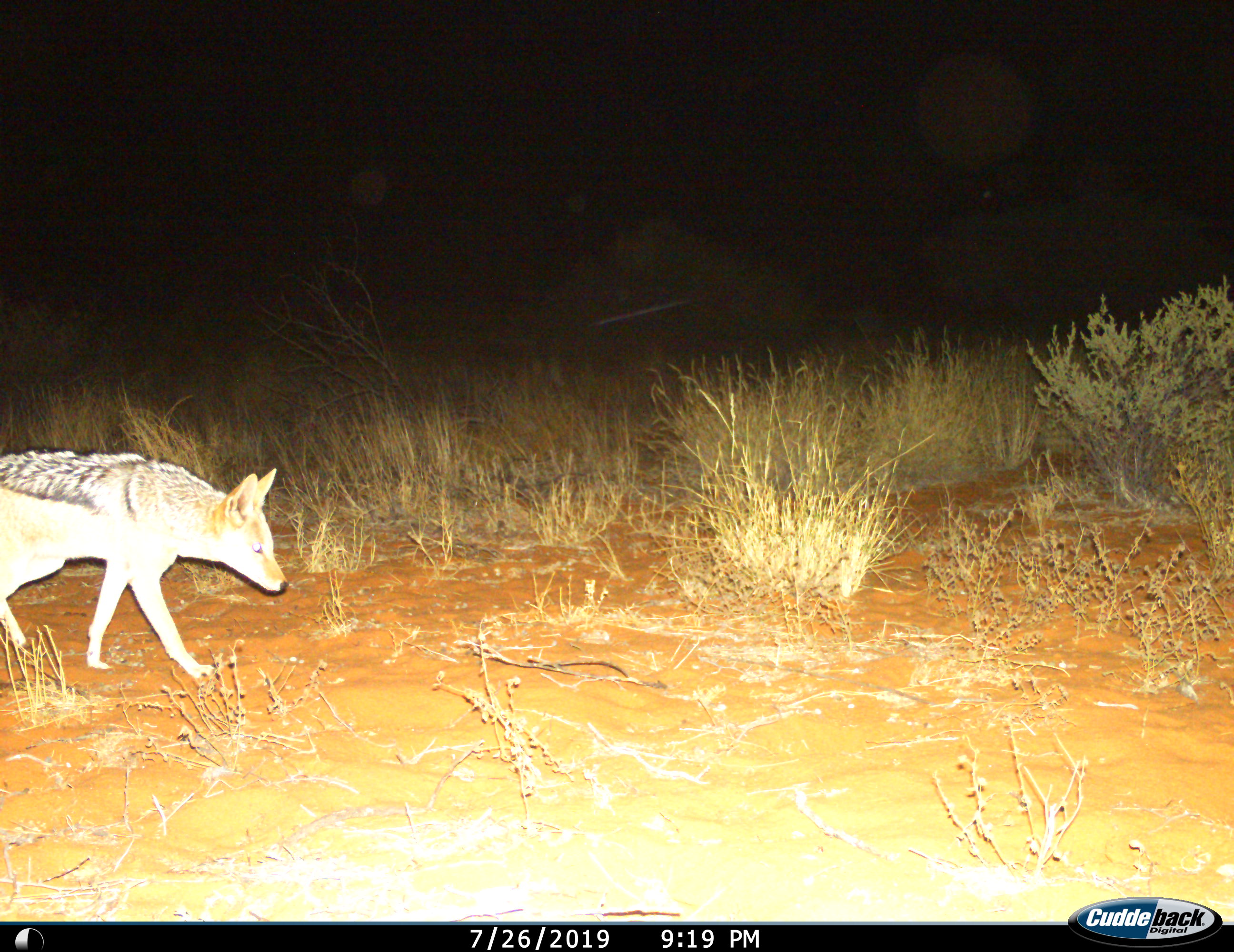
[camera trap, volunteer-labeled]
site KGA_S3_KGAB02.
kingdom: Animalia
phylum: Chordata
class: Mammalia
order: Carnivora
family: Canidae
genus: Lupulella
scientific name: Lupulella mesomelas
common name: black-backed jackal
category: jackalblackbacked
Jackalblackbacked (black-backed jackal) (Lupulella mesomelas), count 1. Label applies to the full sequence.